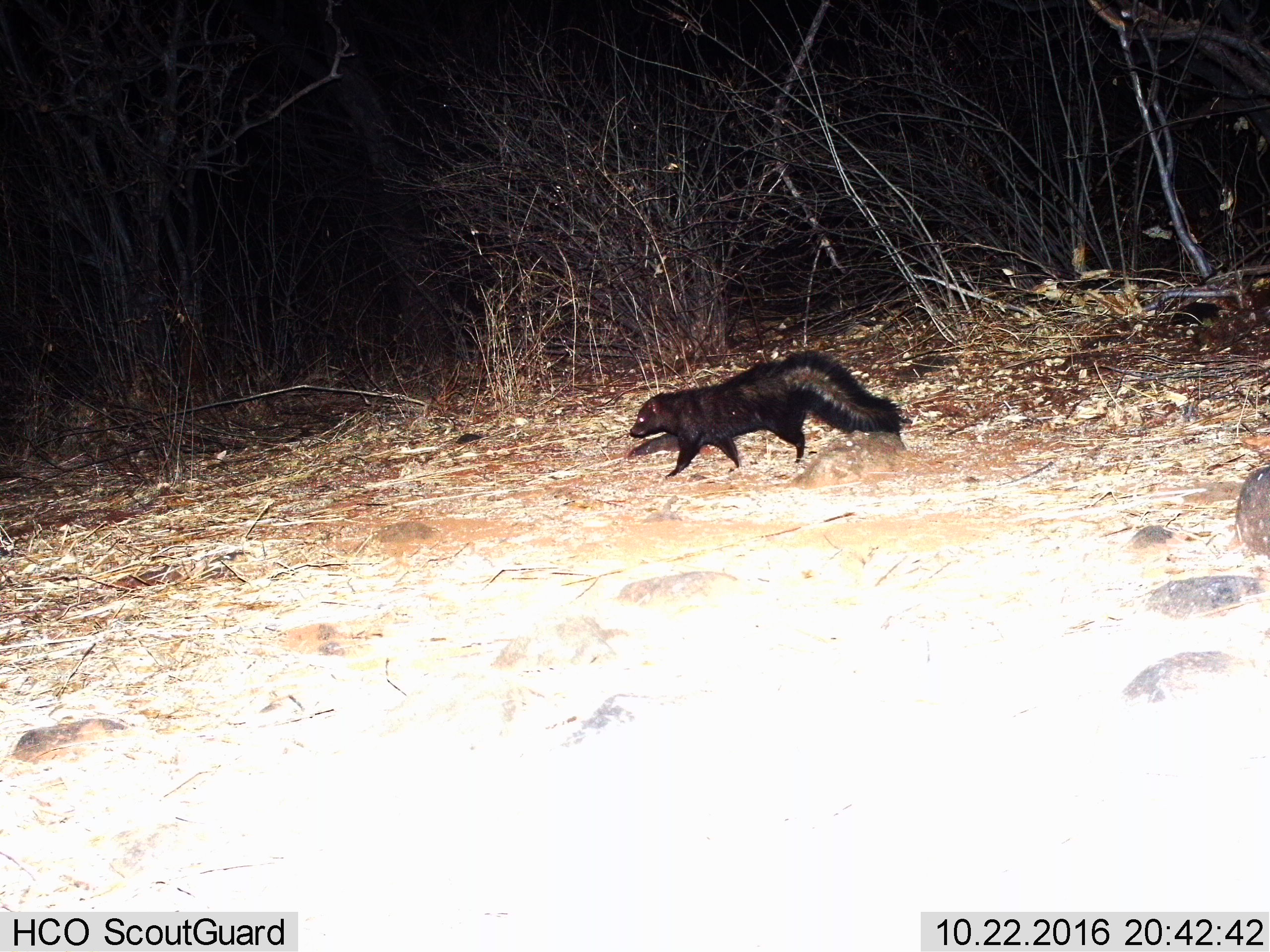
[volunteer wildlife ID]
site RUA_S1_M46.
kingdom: Animalia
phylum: Chordata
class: Mammalia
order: Carnivora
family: Herpestidae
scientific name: Herpestidae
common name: mongoose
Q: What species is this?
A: Mongoose (Herpestidae).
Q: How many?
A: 1.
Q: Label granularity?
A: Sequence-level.